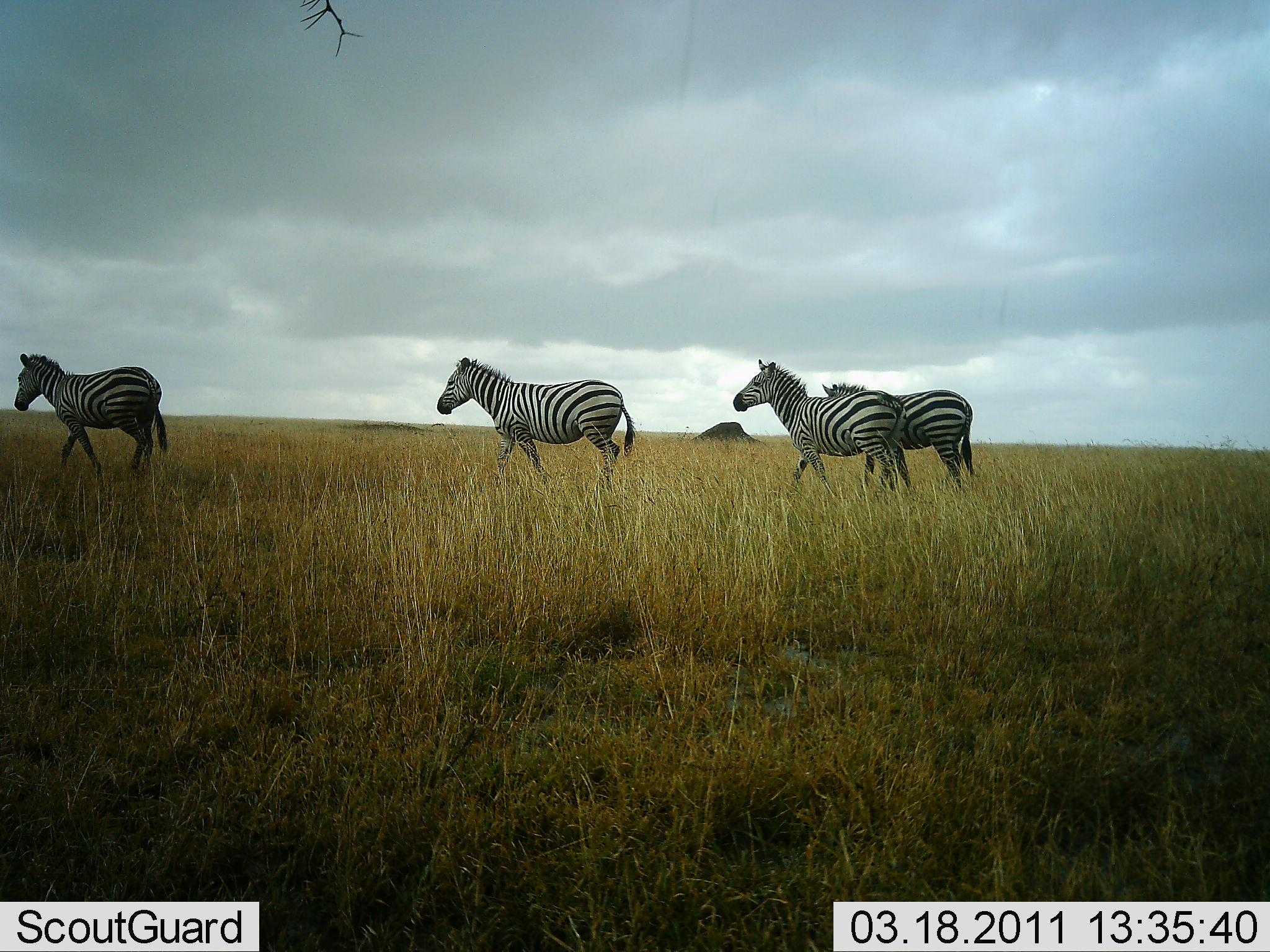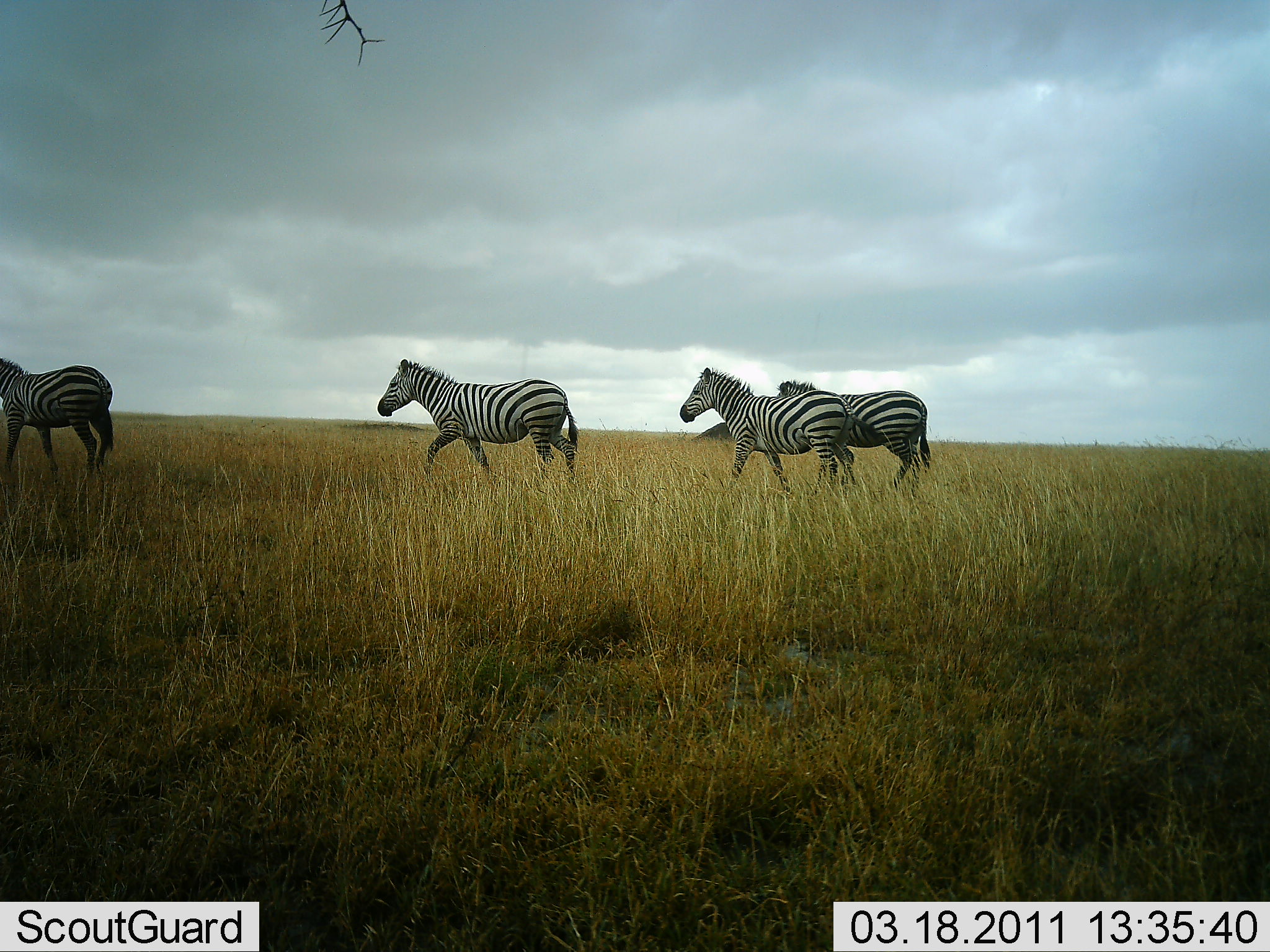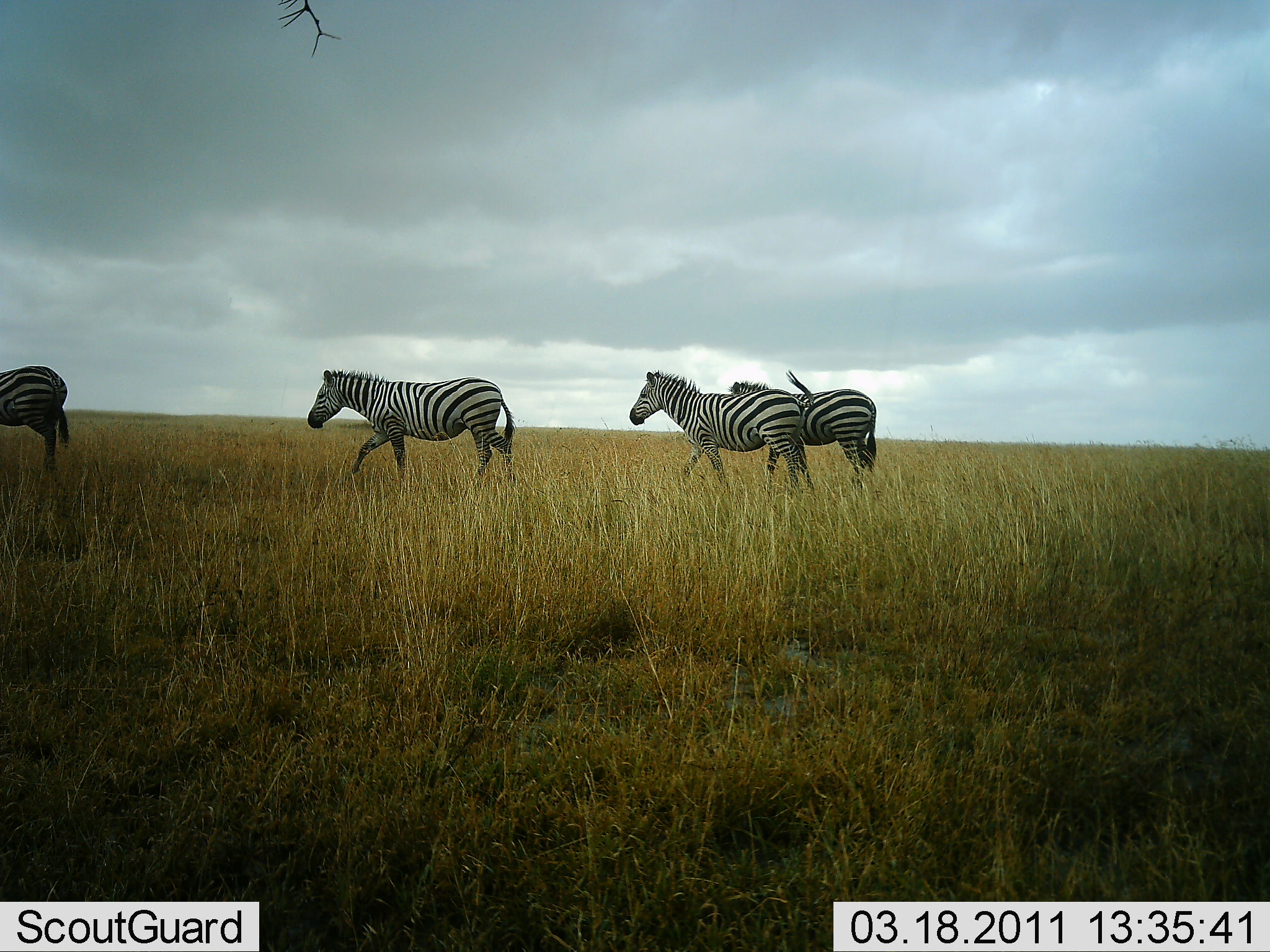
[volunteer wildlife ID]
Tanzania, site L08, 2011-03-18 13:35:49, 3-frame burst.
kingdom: Animalia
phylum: Chordata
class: Mammalia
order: Perissodactyla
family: Equidae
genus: Equus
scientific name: Equus quagga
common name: plains zebra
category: zebra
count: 4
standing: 9%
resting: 0%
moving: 100%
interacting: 0%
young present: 0%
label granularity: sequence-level